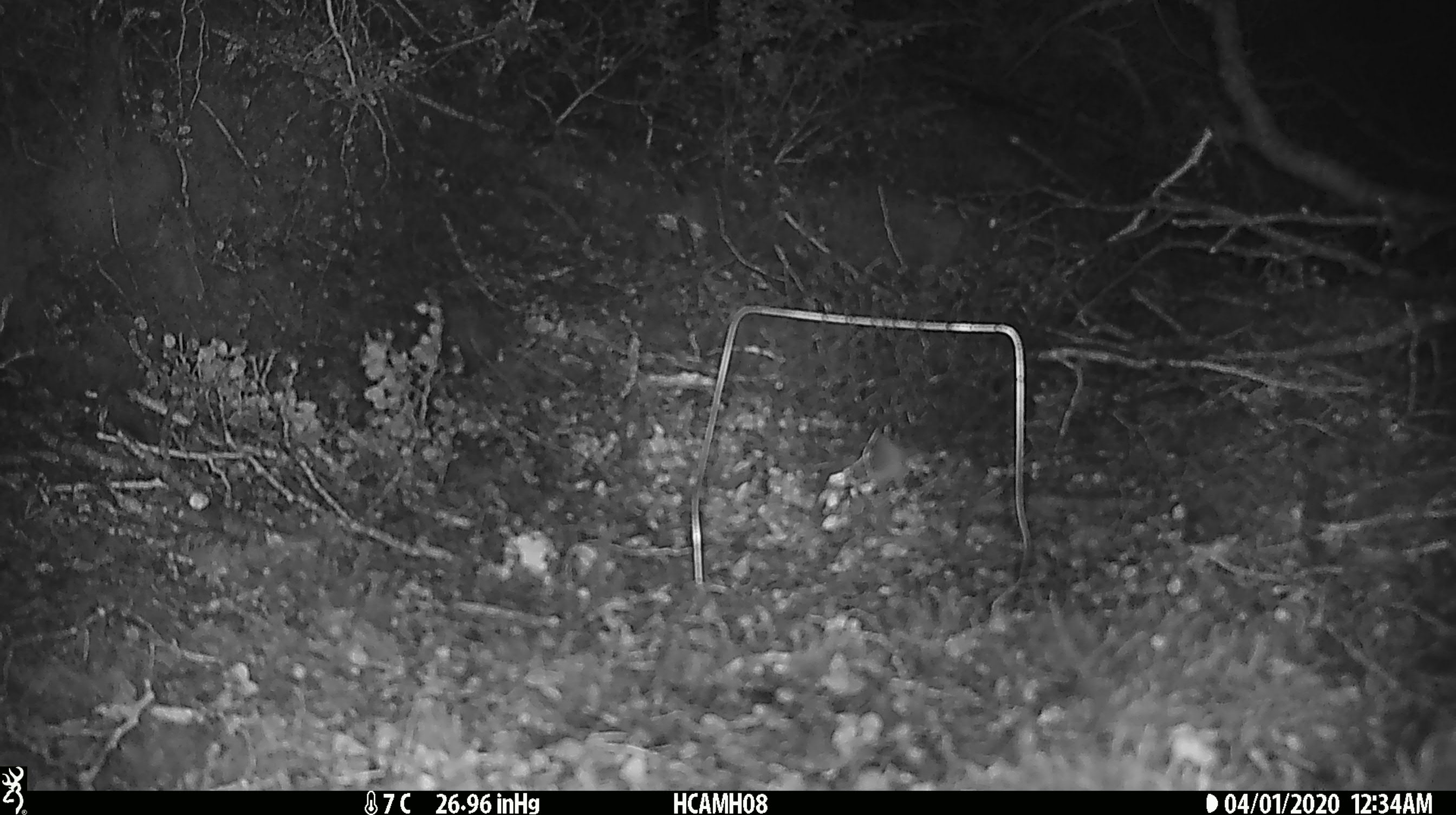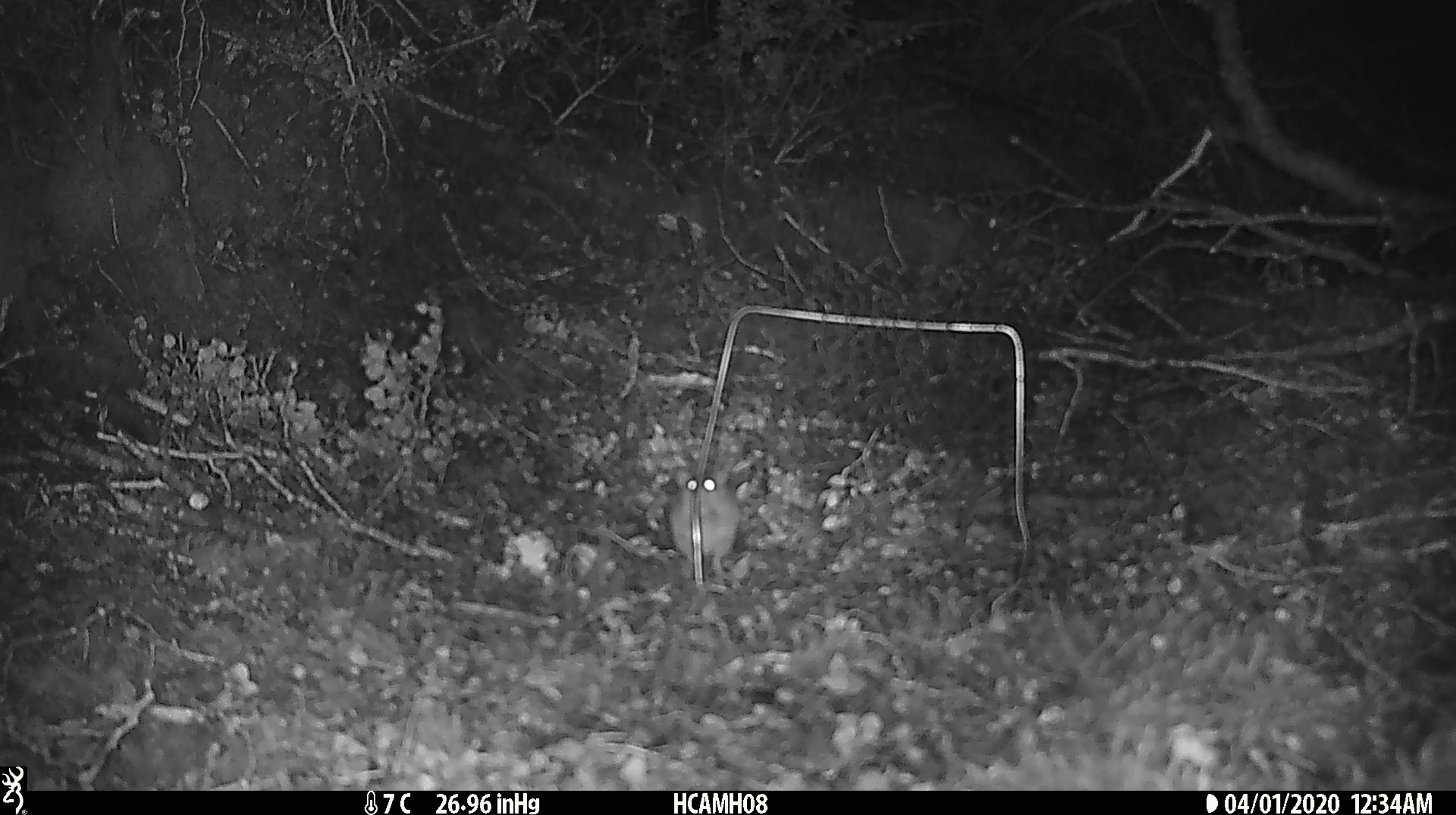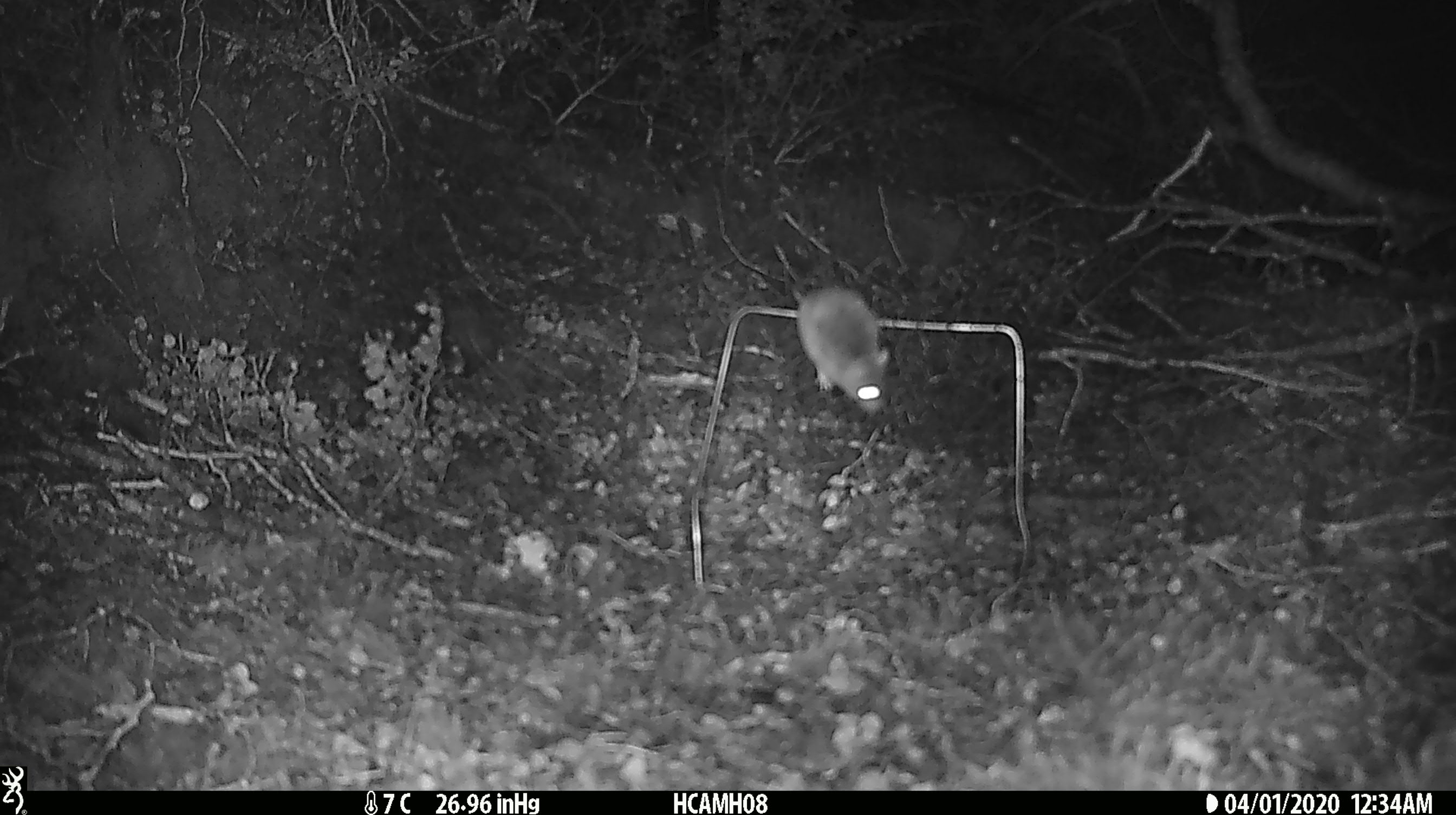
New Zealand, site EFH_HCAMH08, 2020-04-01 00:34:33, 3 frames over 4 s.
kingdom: Animalia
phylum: Chordata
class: Mammalia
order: Rodentia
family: Muridae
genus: Mus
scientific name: Mus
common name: mouse